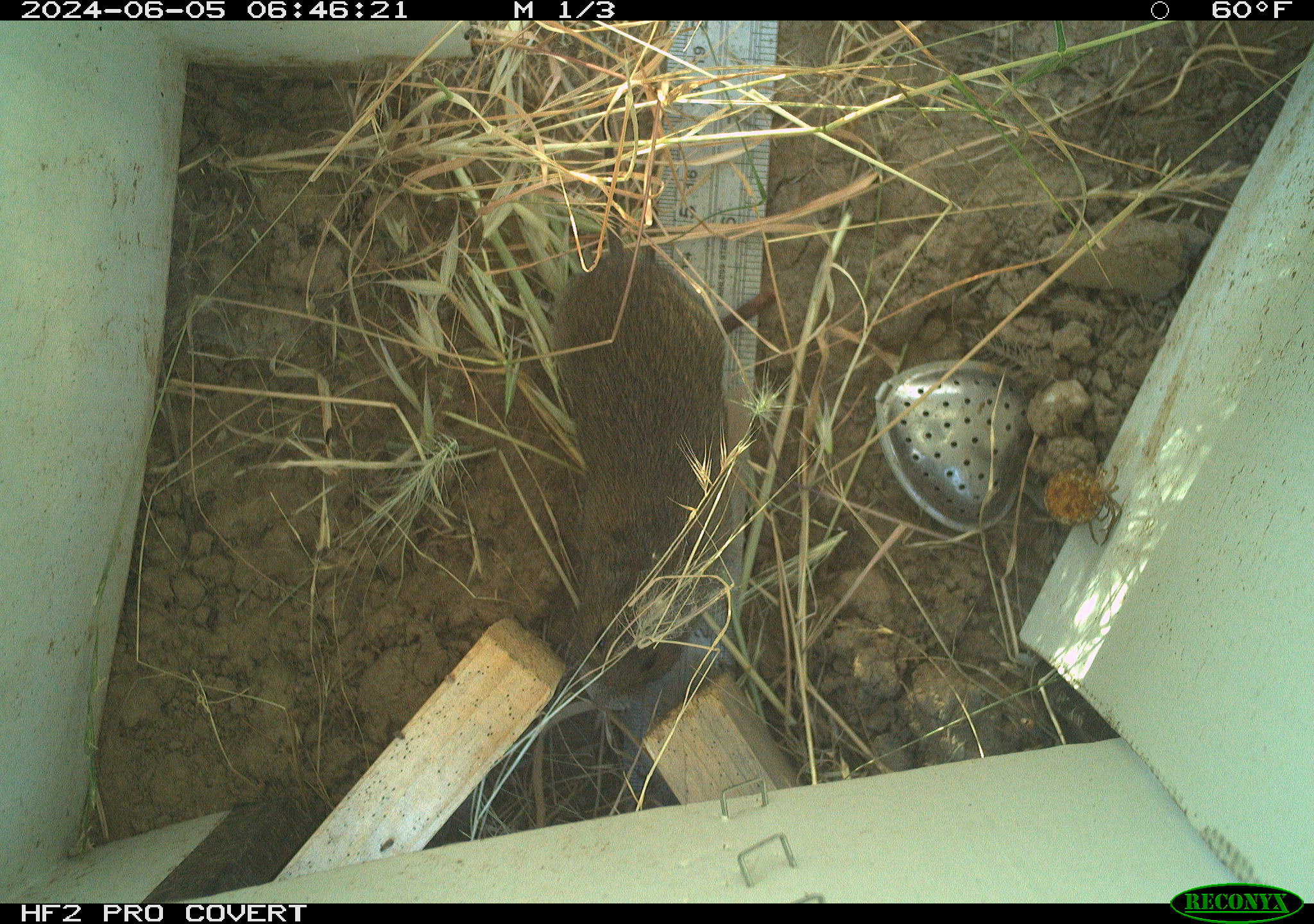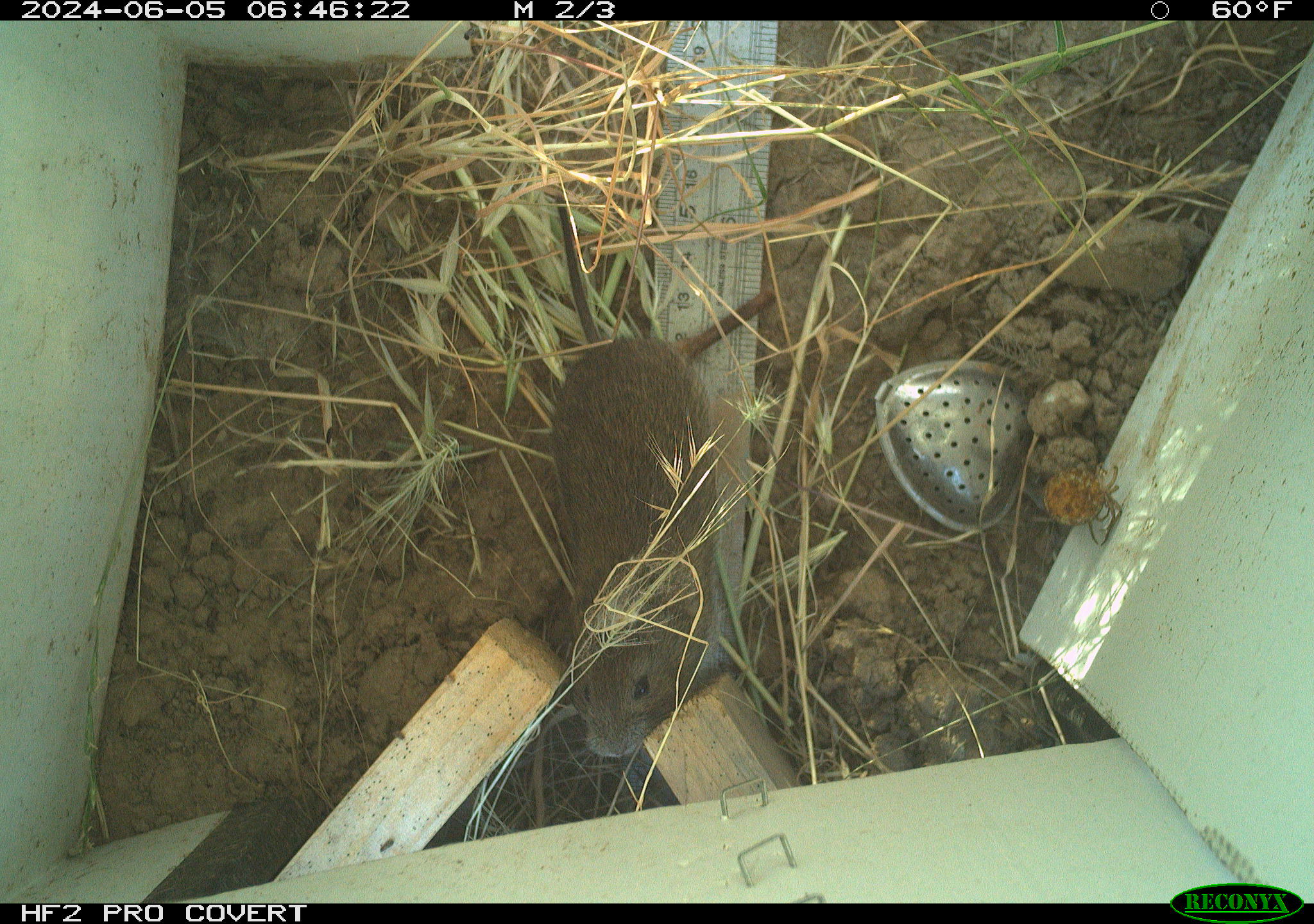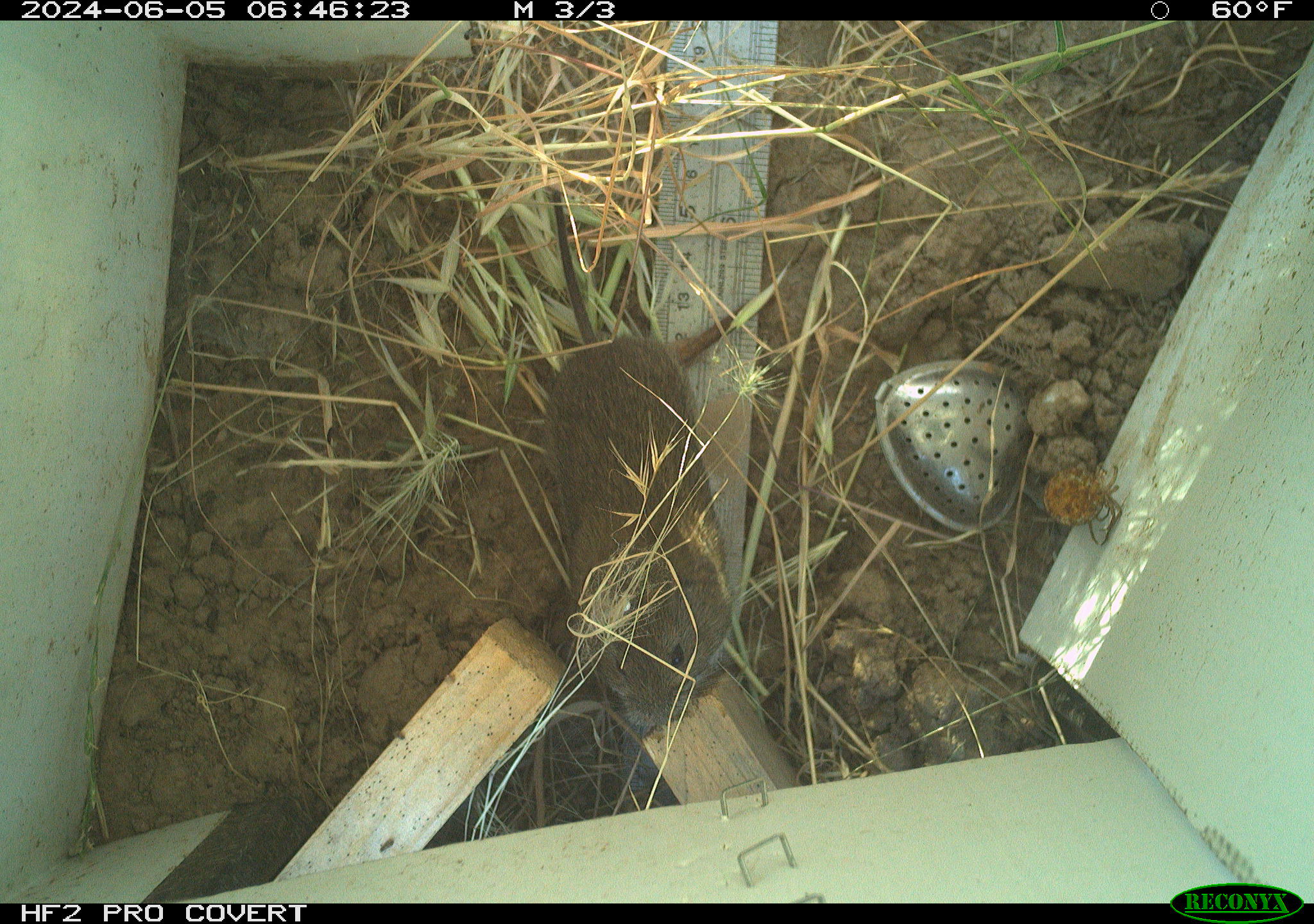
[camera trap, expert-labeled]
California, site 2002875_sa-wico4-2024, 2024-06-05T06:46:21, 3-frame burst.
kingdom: Animalia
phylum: Chordata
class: Mammalia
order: Rodentia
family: Cricetidae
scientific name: Arvicolinae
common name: voles, lemmings, and muskrats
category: arvicolinae subfamily